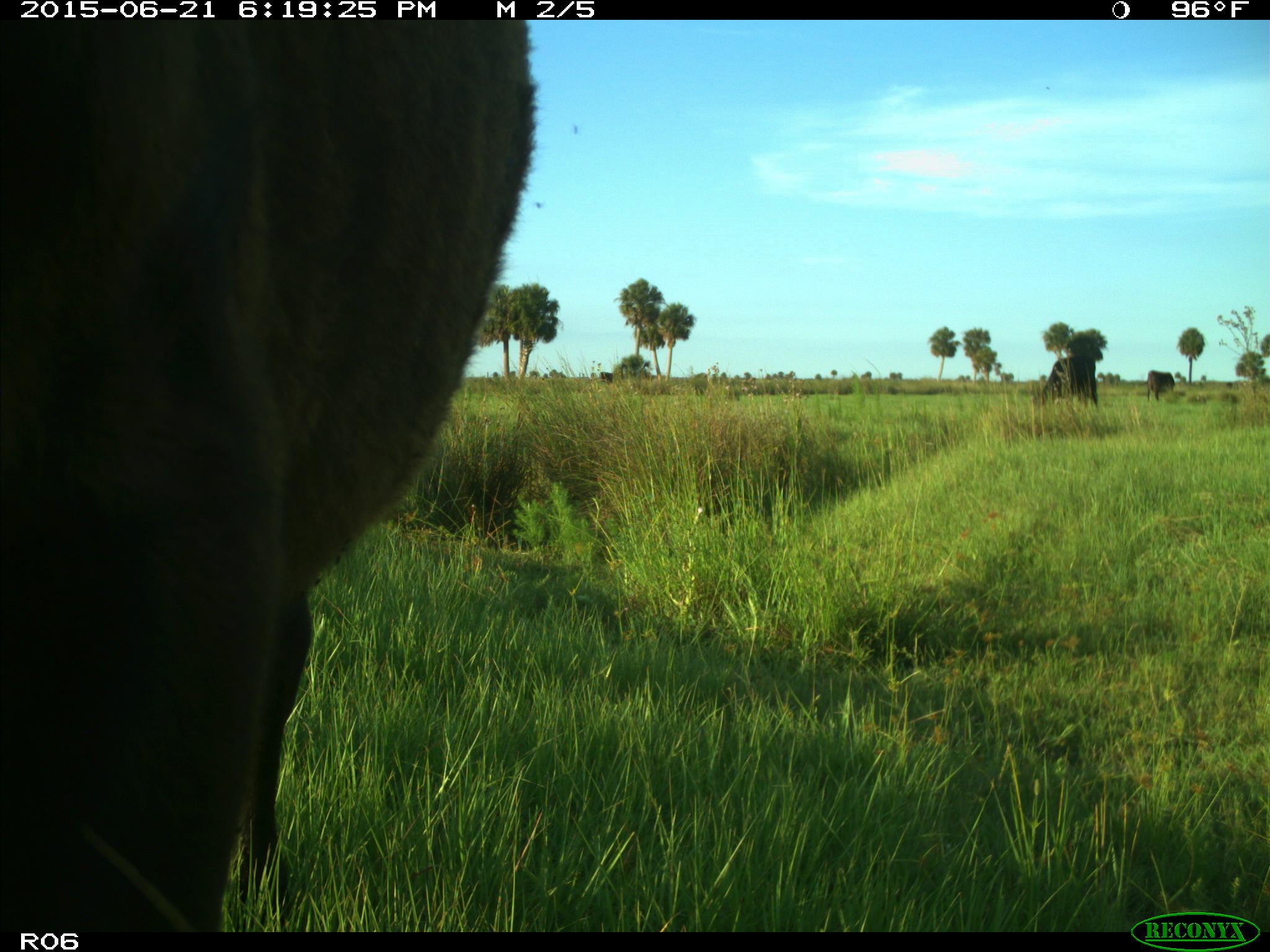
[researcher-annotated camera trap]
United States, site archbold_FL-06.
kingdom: Animalia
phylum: Chordata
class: Mammalia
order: Artiodactyla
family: Bovidae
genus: Bos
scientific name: Bos taurus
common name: domestic cow